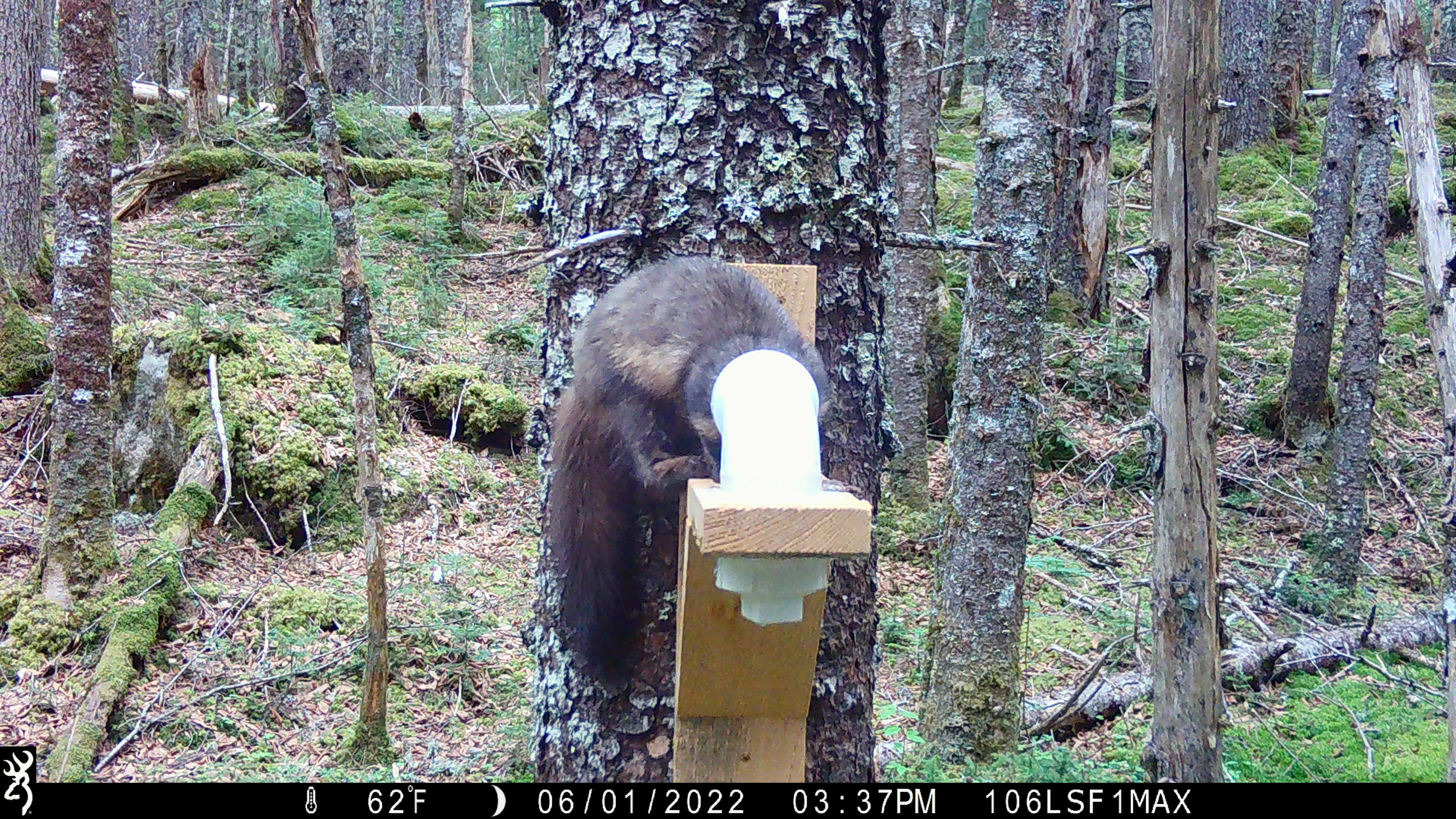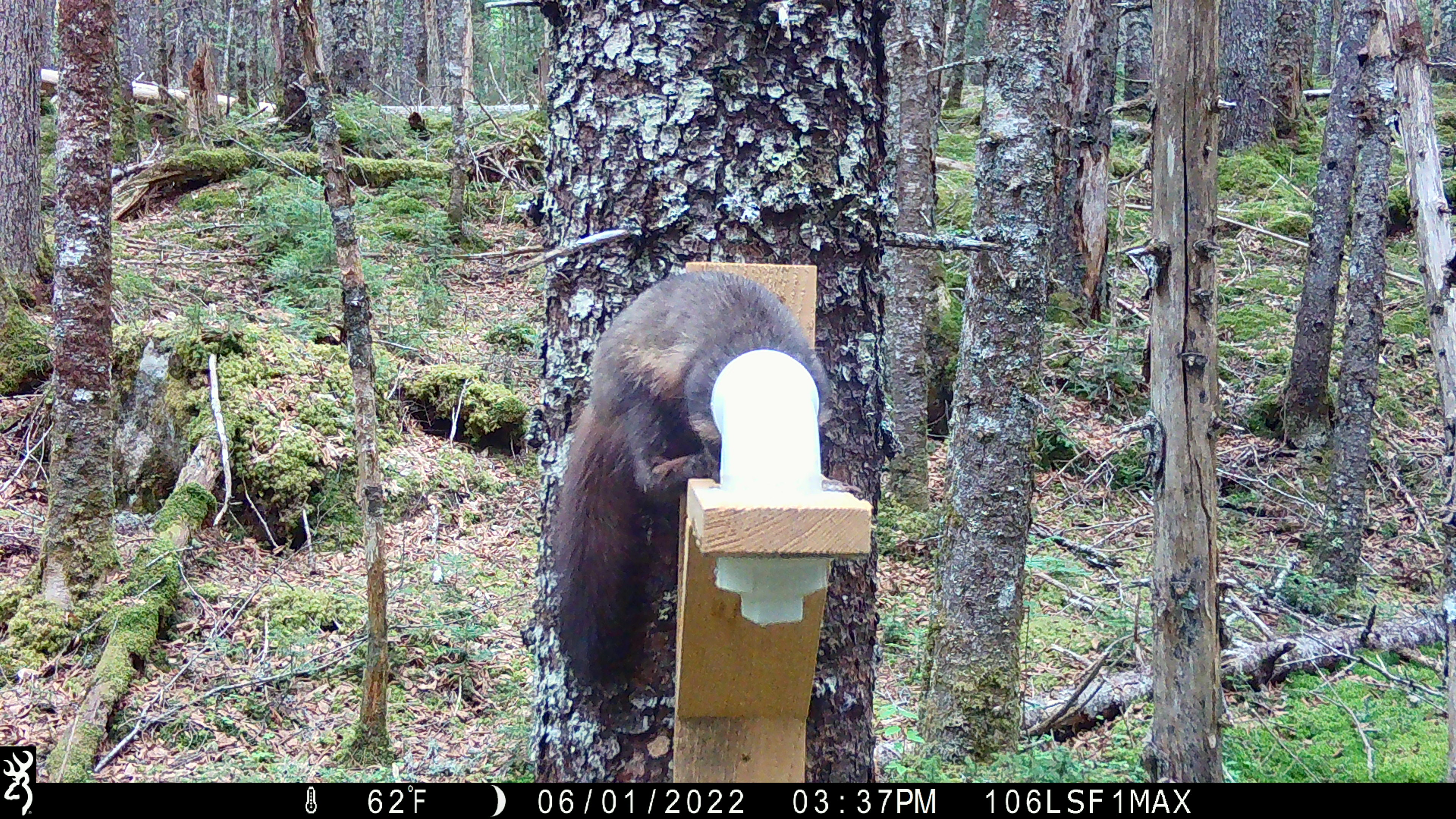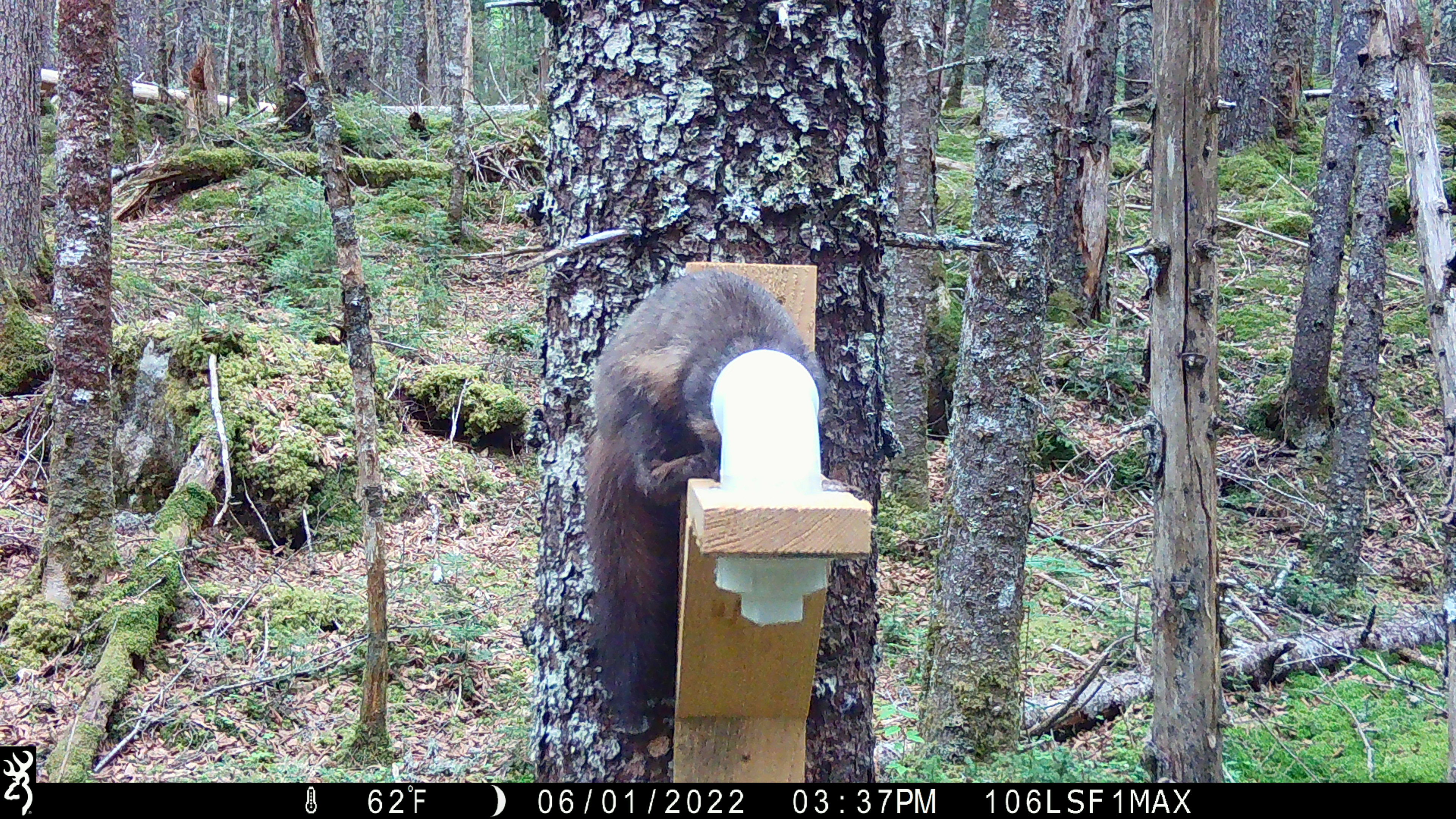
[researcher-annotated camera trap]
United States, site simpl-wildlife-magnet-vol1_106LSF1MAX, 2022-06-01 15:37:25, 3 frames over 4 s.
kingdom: Animalia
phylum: Chordata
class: Mammalia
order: Carnivora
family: Mustelidae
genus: Martes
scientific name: Martes americana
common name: american marten